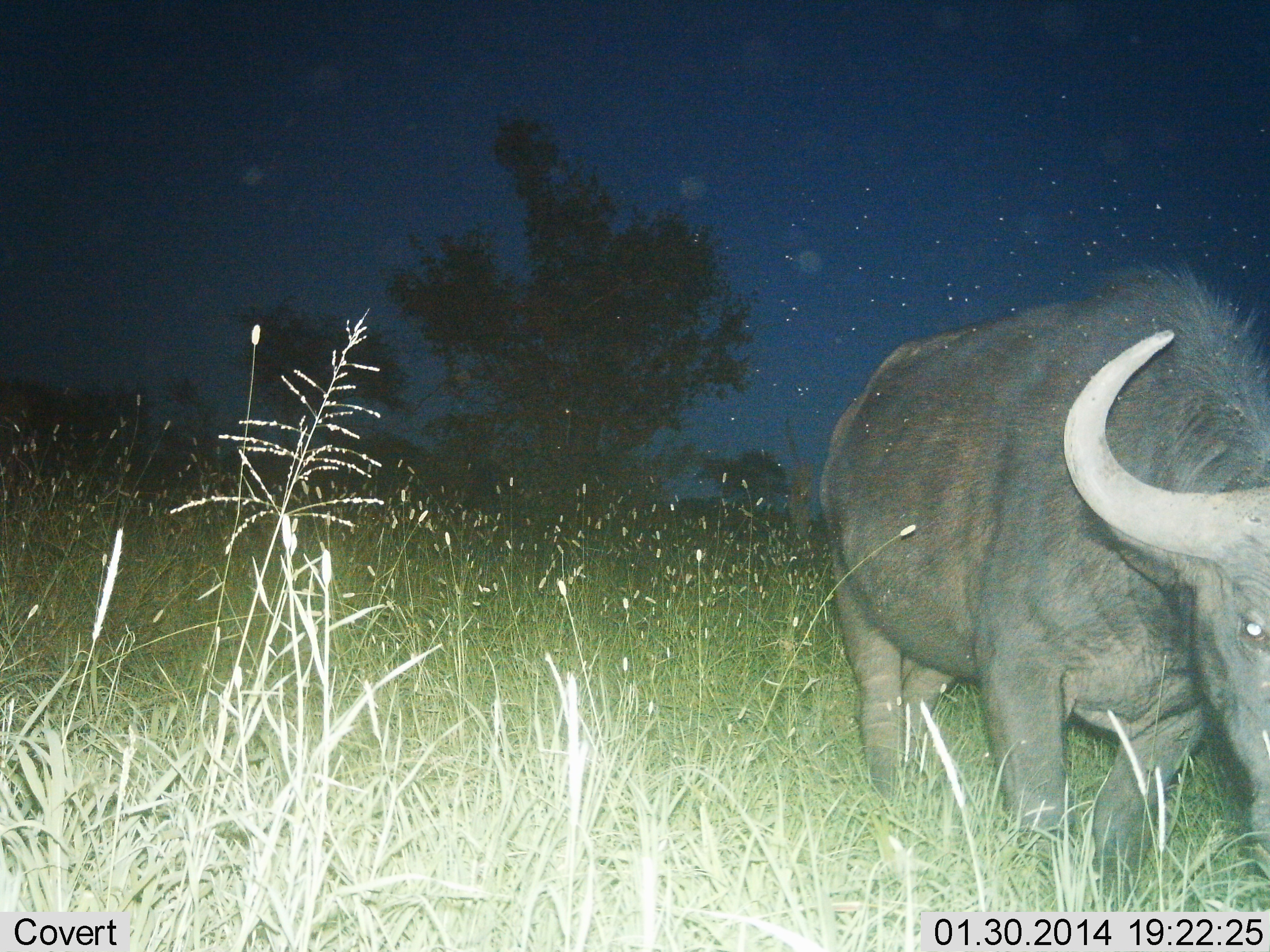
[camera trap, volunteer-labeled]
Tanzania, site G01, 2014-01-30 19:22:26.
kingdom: Animalia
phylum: Chordata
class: Mammalia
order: Artiodactyla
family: Bovidae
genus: Syncerus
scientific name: Syncerus caffer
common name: cape buffalo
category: buffalo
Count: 1.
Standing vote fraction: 40%.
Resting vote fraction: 0%.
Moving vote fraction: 40%.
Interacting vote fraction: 0%.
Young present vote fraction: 0%.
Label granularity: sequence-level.